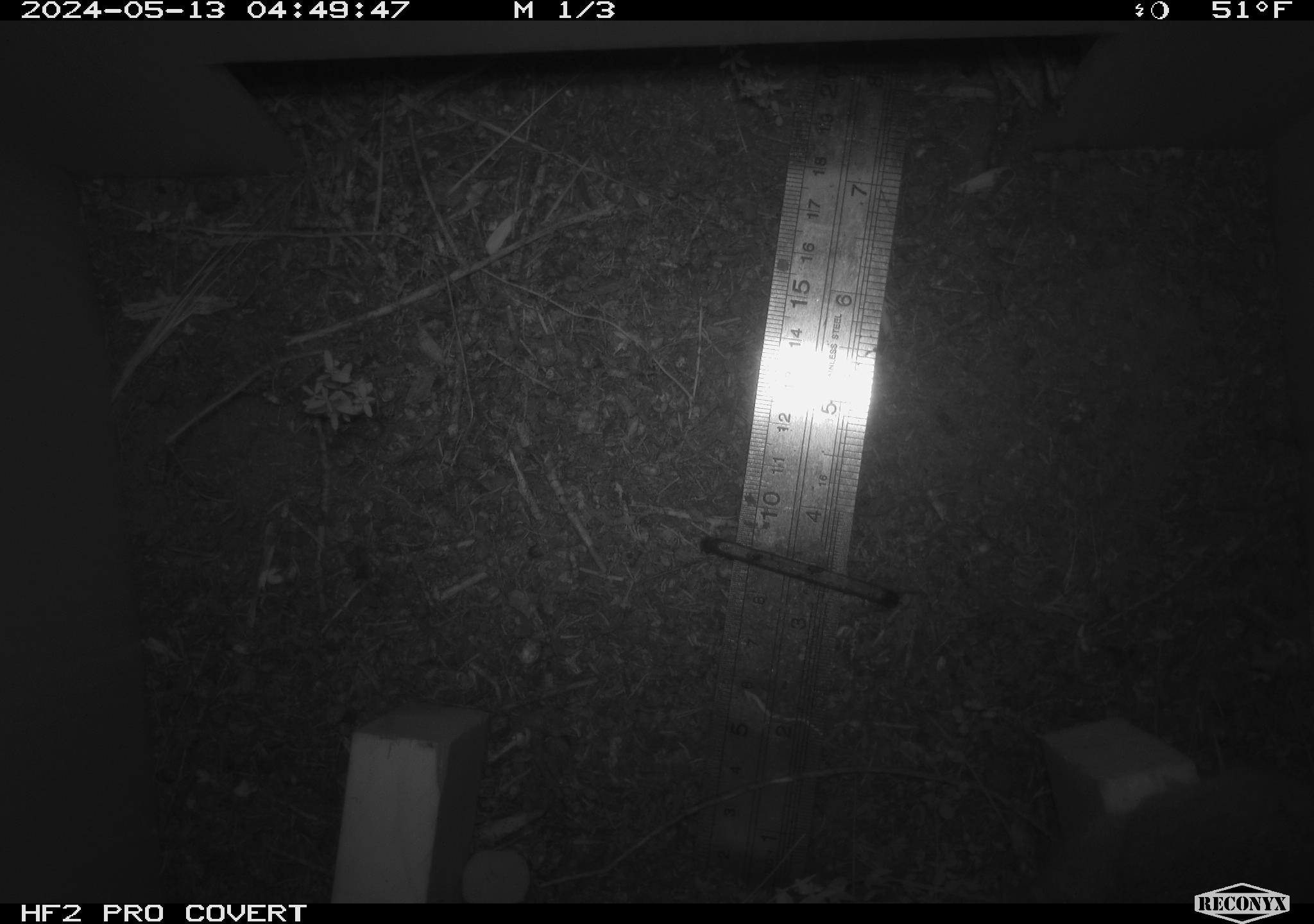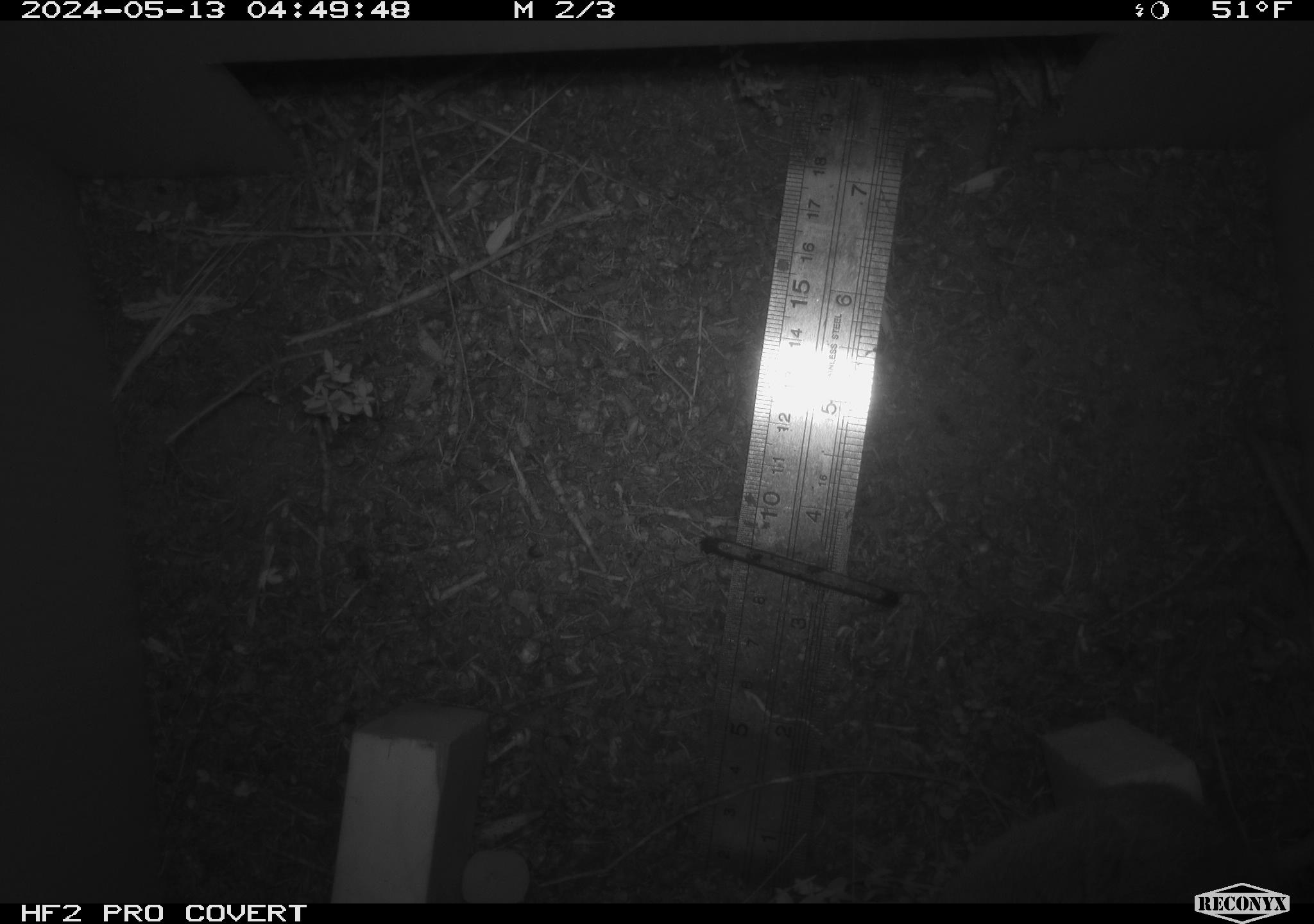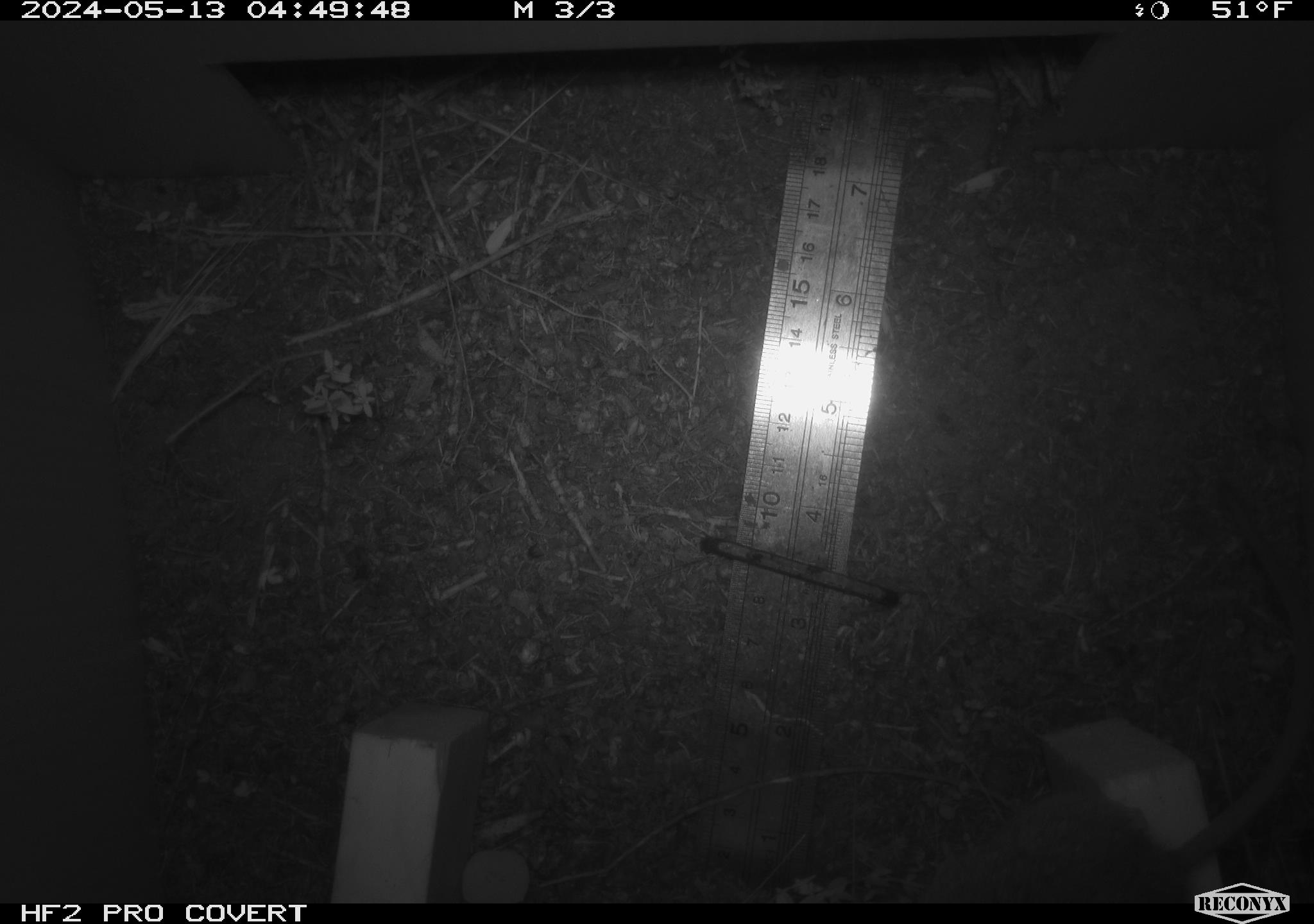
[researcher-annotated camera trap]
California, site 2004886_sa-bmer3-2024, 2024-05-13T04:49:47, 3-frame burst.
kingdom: Animalia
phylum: Chordata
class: Mammalia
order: Rodentia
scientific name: Rodentia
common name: mouse species